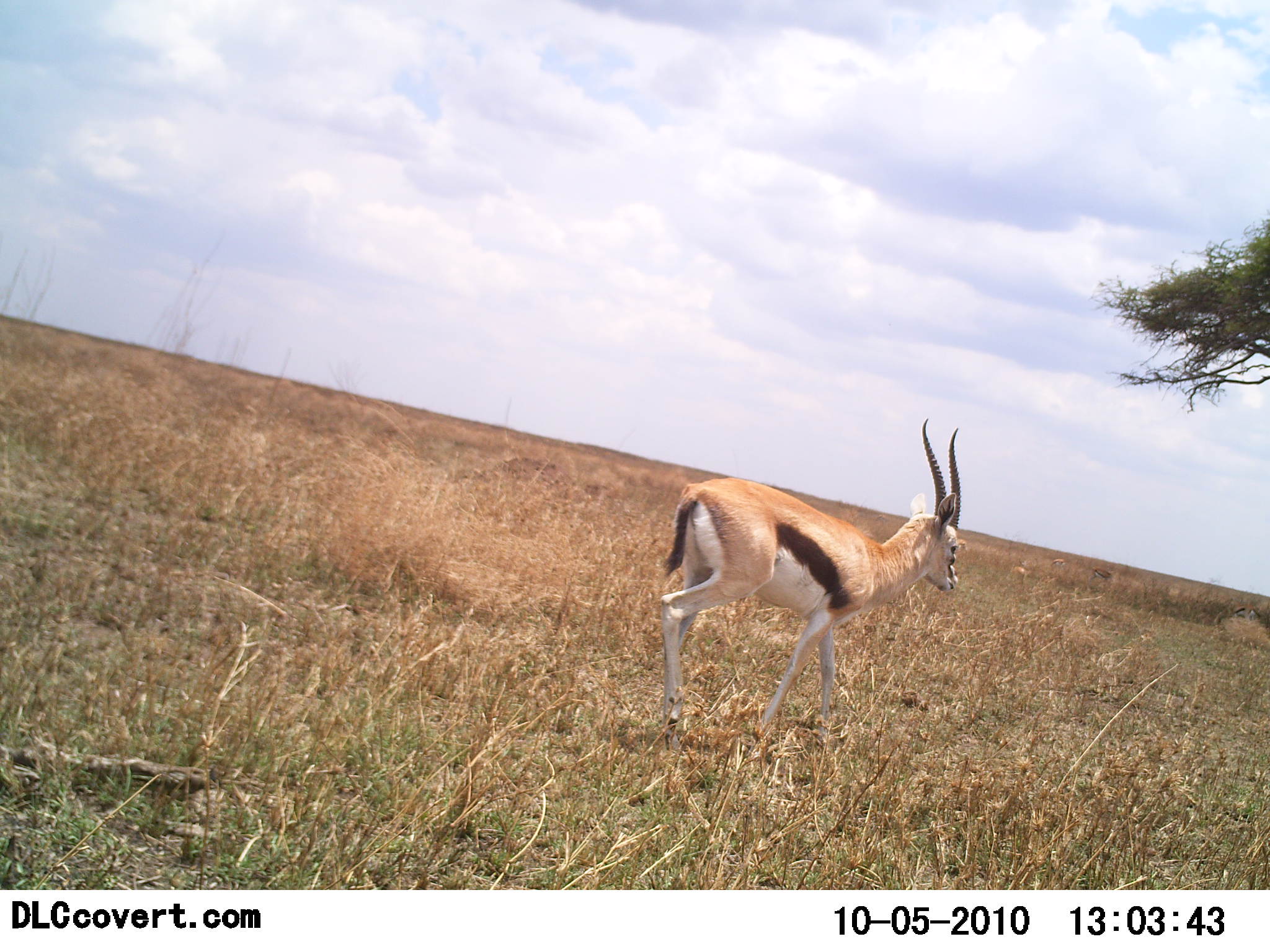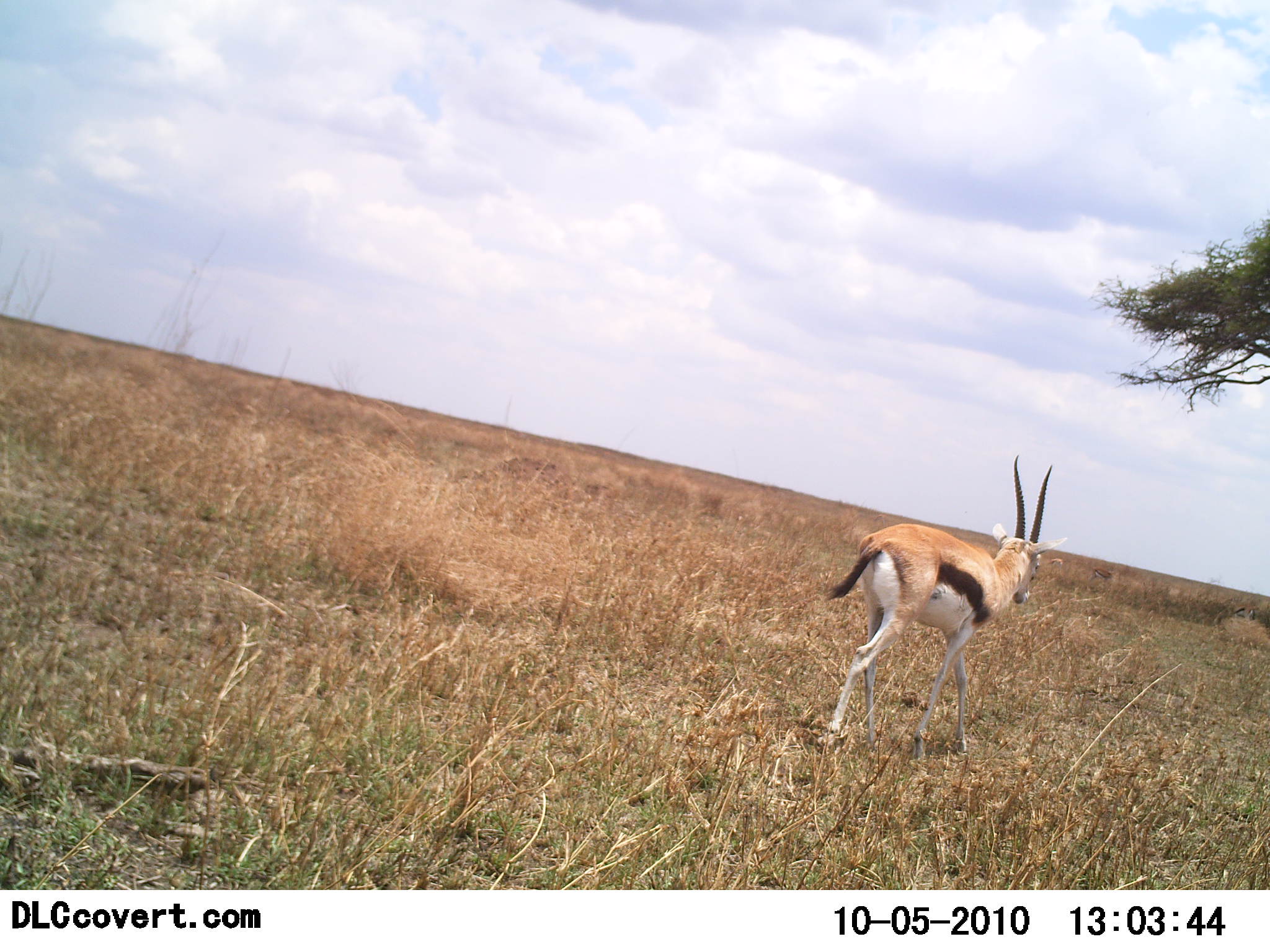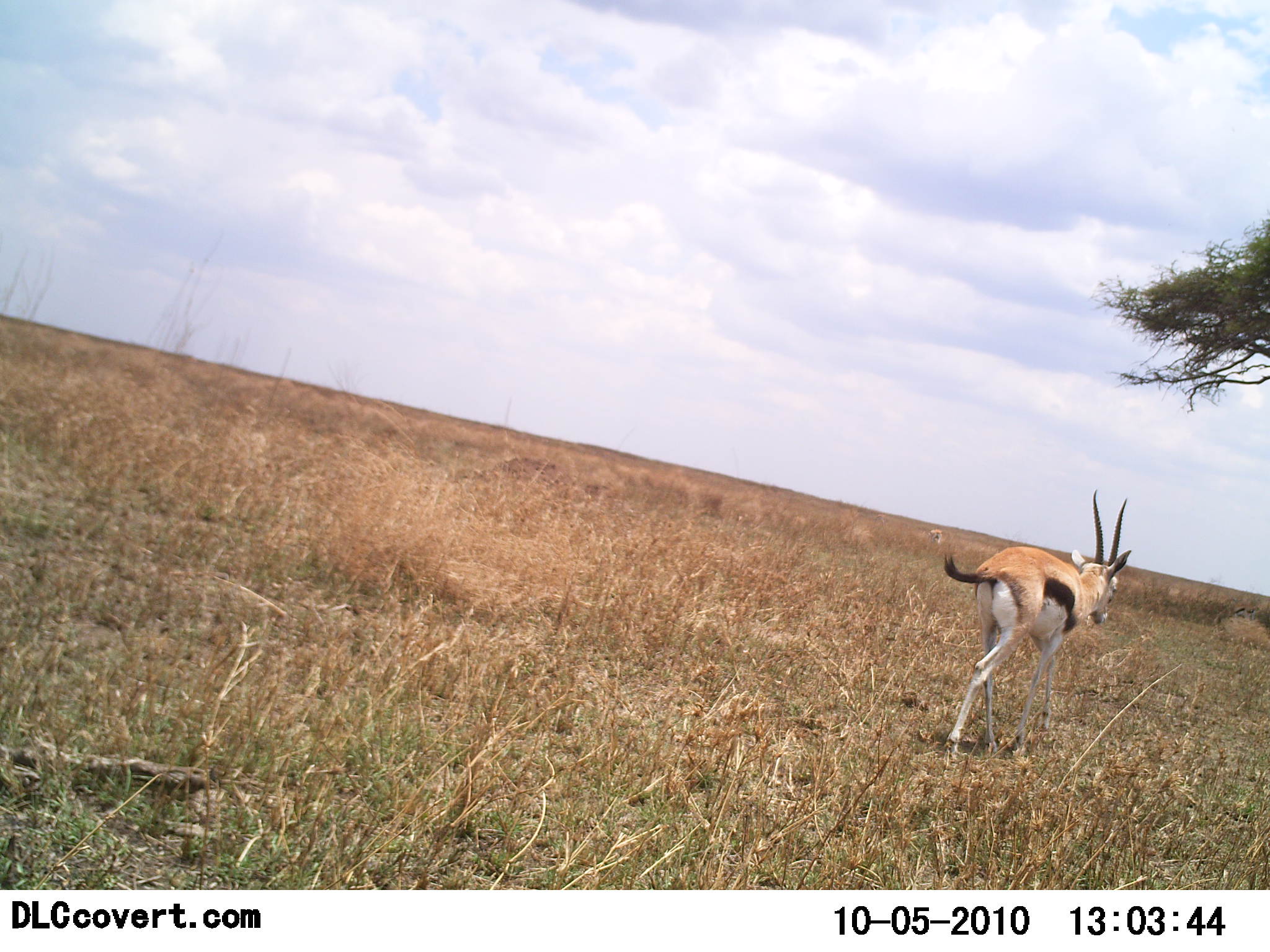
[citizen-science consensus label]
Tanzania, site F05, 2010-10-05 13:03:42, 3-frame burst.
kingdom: Animalia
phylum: Chordata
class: Mammalia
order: Artiodactyla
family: Bovidae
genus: Eudorcas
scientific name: Eudorcas thomsonii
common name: thomson's gazelle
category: gazellethomsons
Gazellethomsons (thomson's gazelle) (Eudorcas thomsonii), count 1. Behavior (volunteer vote fractions): standing 5%, resting 0%, moving 95%, interacting 0%. Young present (vote fraction): 0%. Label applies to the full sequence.